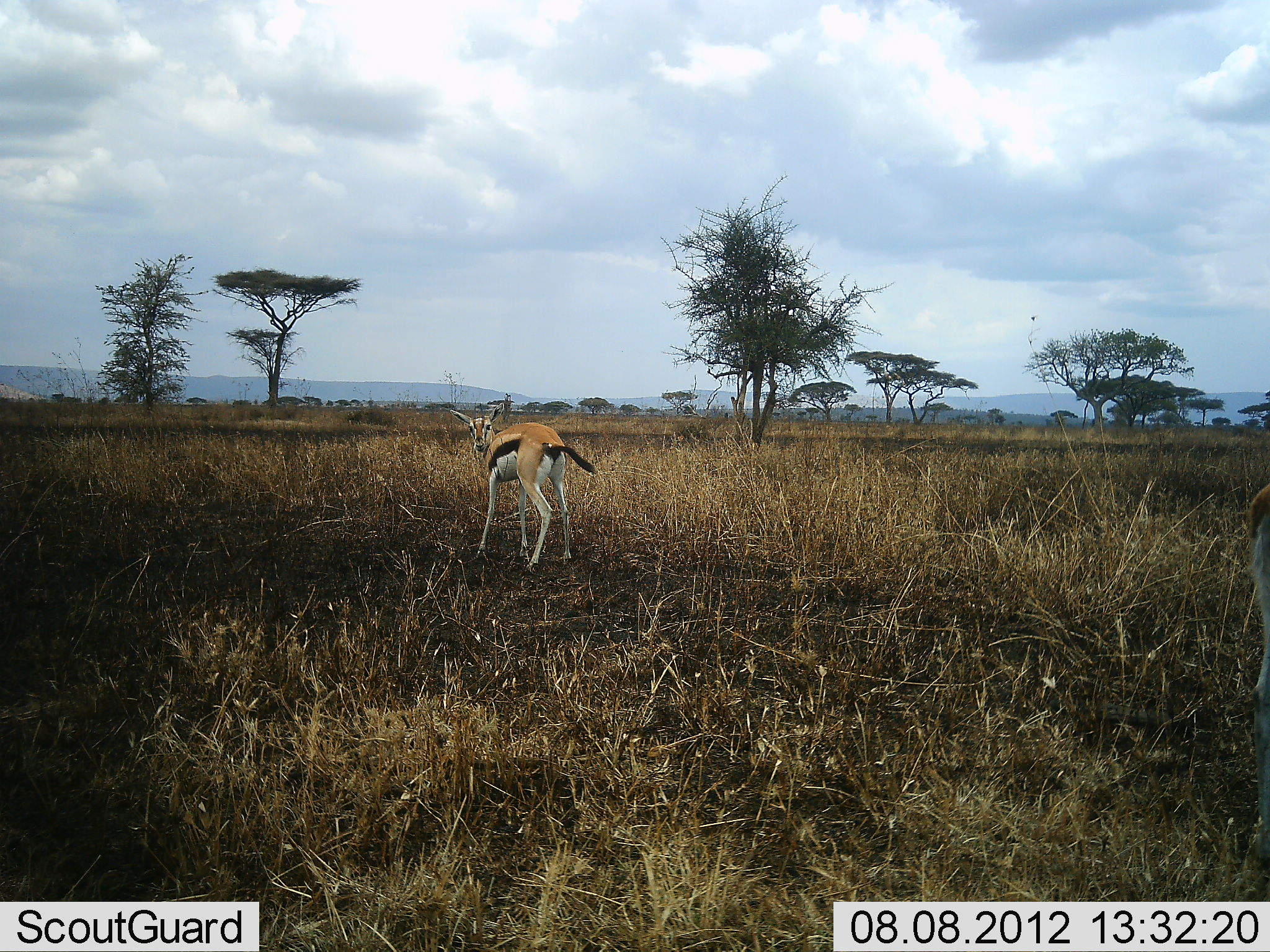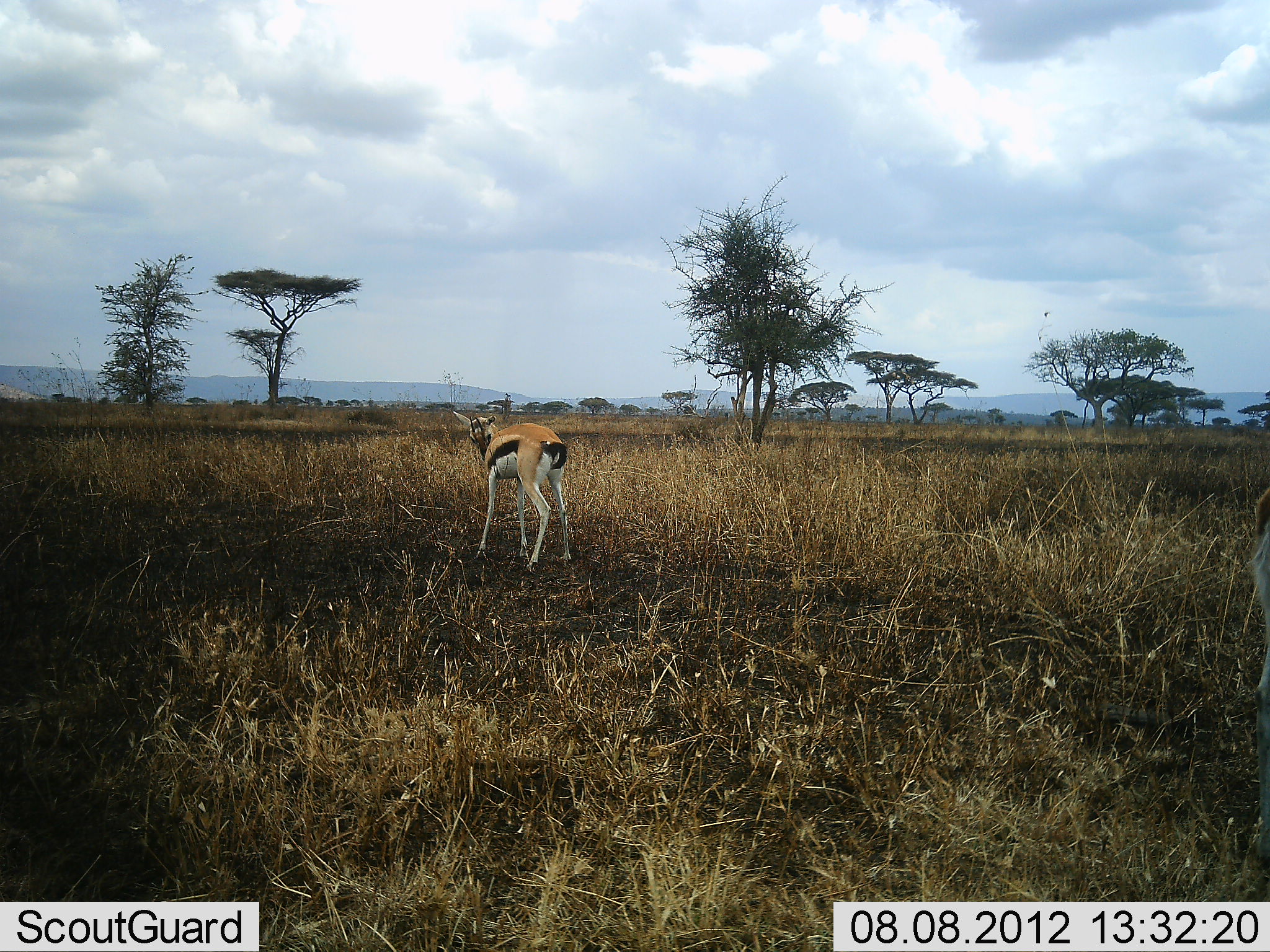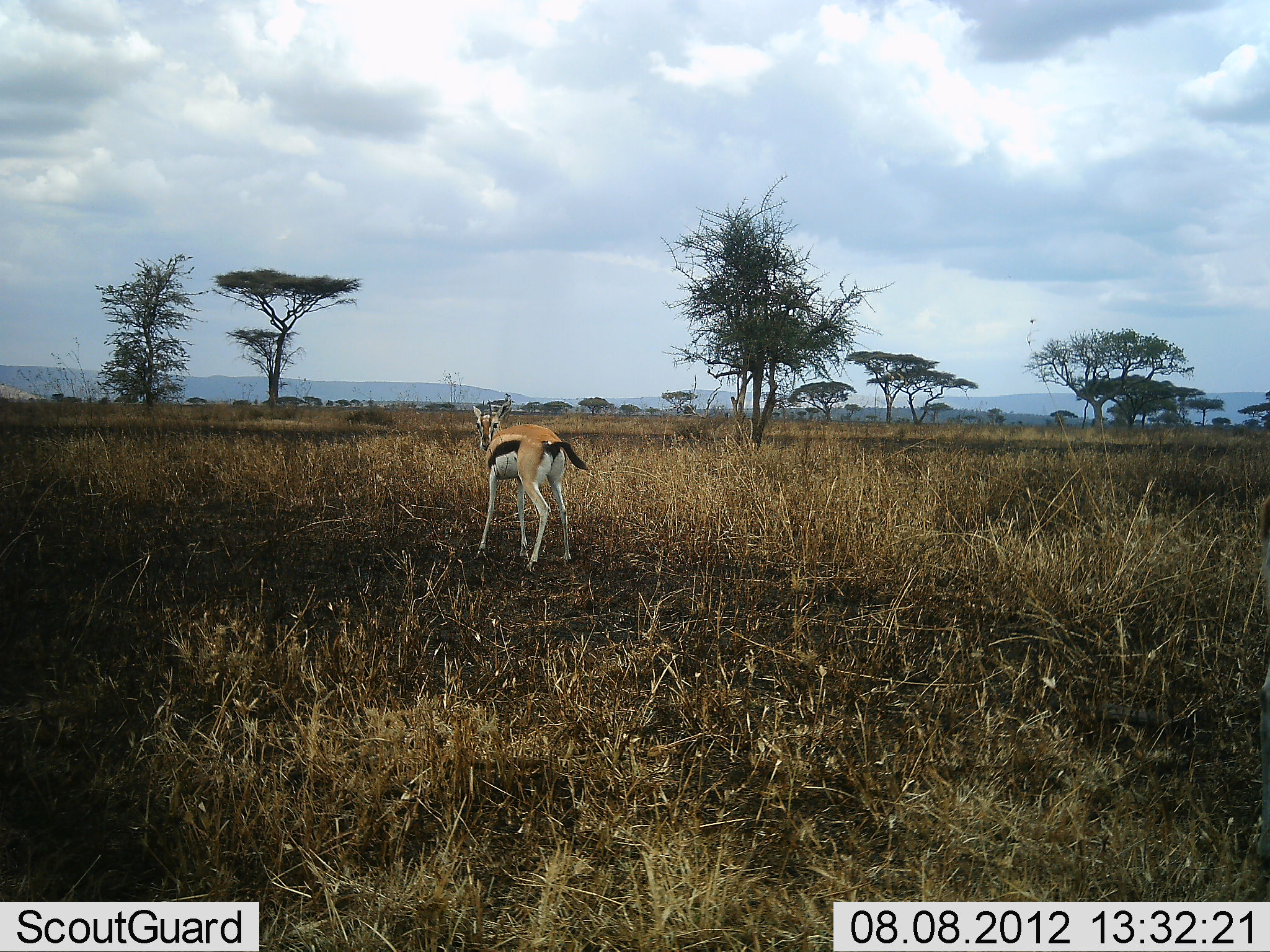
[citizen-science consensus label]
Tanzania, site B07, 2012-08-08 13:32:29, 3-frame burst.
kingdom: Animalia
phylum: Chordata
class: Mammalia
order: Artiodactyla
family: Bovidae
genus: Eudorcas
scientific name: Eudorcas thomsonii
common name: thomson's gazelle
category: gazellethomsons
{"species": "gazellethomsons (thomson's gazelle) (Eudorcas thomsonii)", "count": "1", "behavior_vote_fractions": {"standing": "90%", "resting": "0%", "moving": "10%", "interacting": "0%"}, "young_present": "0%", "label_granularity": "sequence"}